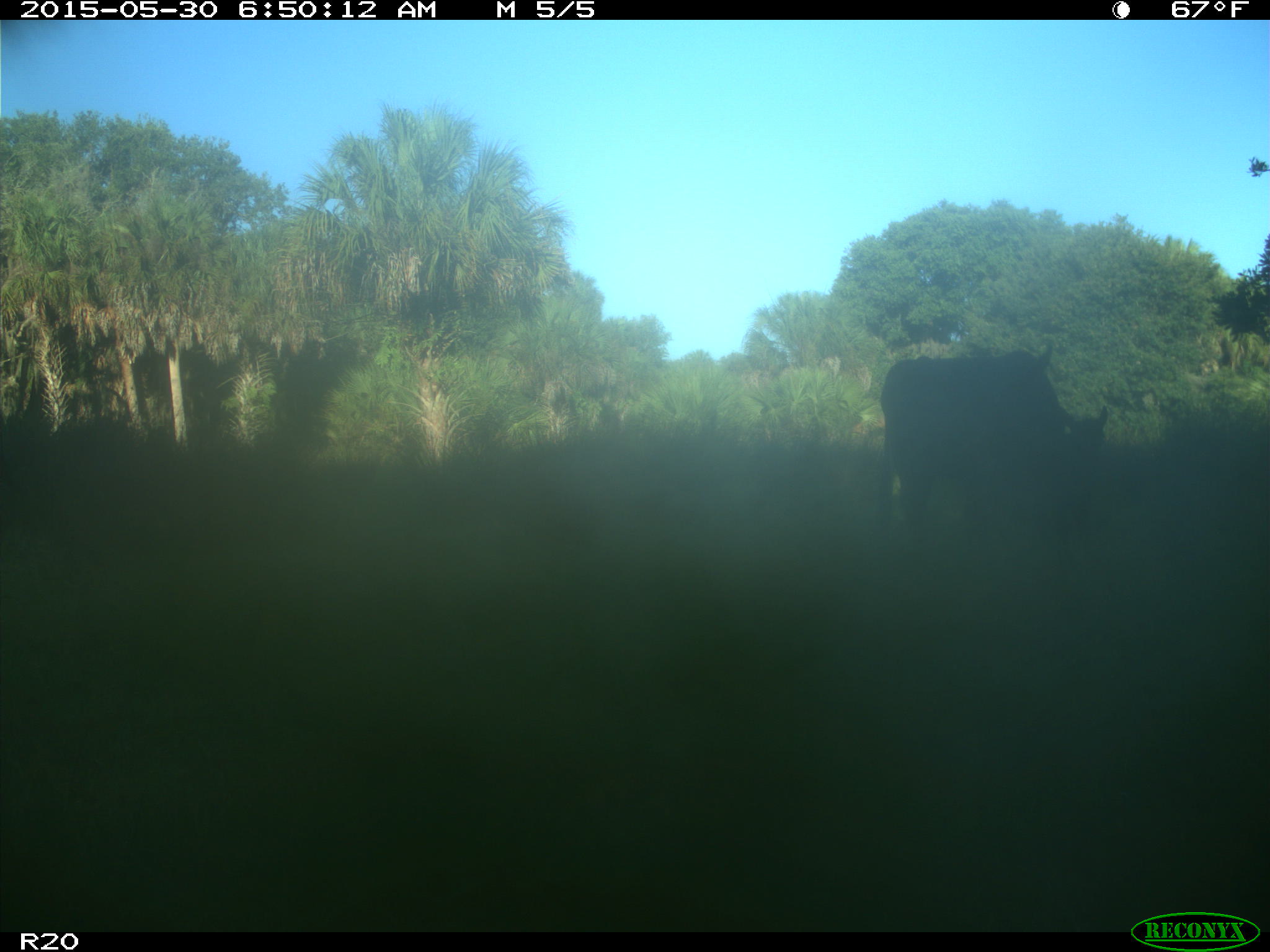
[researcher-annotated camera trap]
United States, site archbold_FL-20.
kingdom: Animalia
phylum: Chordata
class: Mammalia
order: Artiodactyla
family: Bovidae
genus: Bos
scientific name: Bos taurus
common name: domestic cow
Bos taurus (domestic cow).